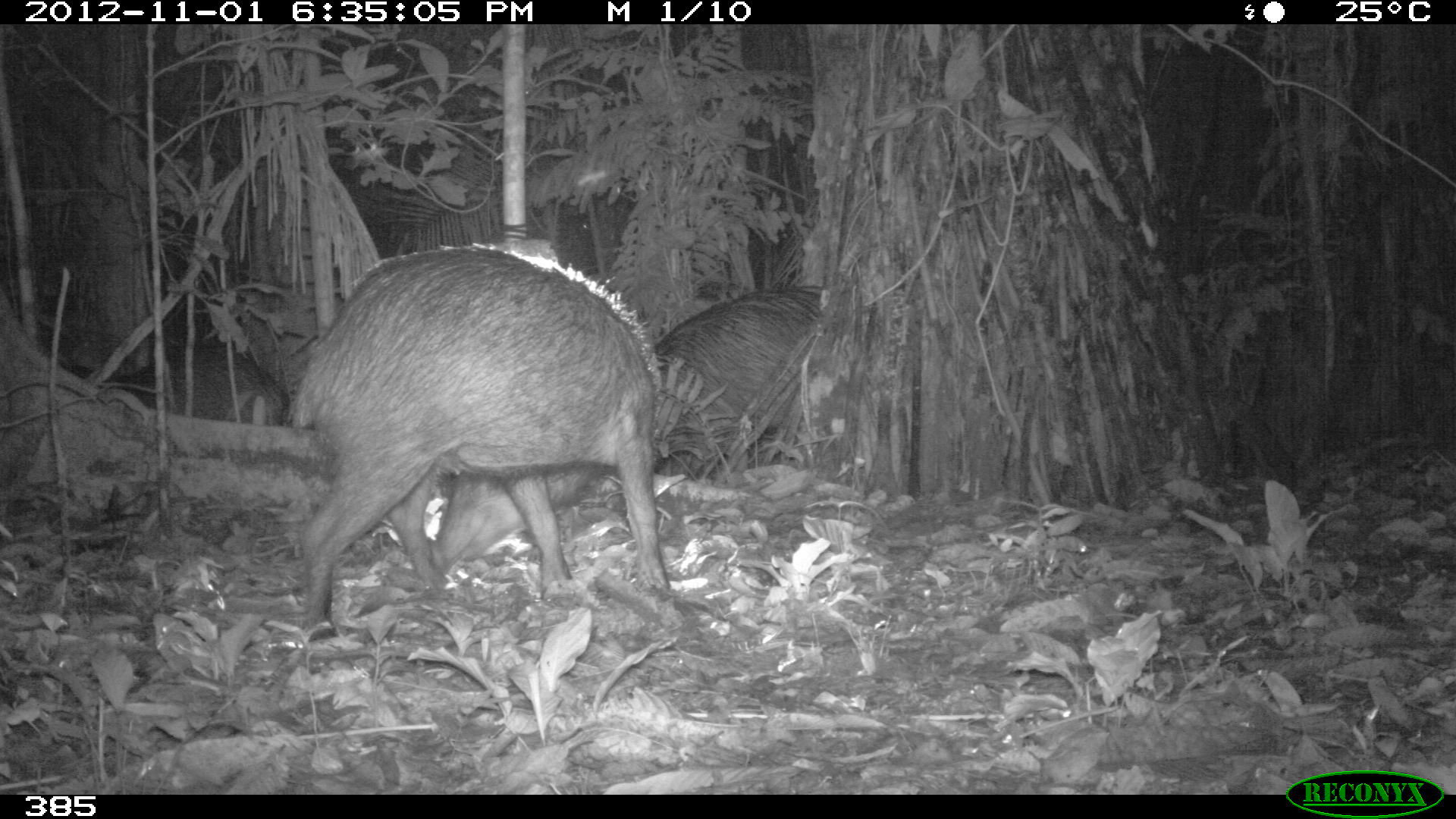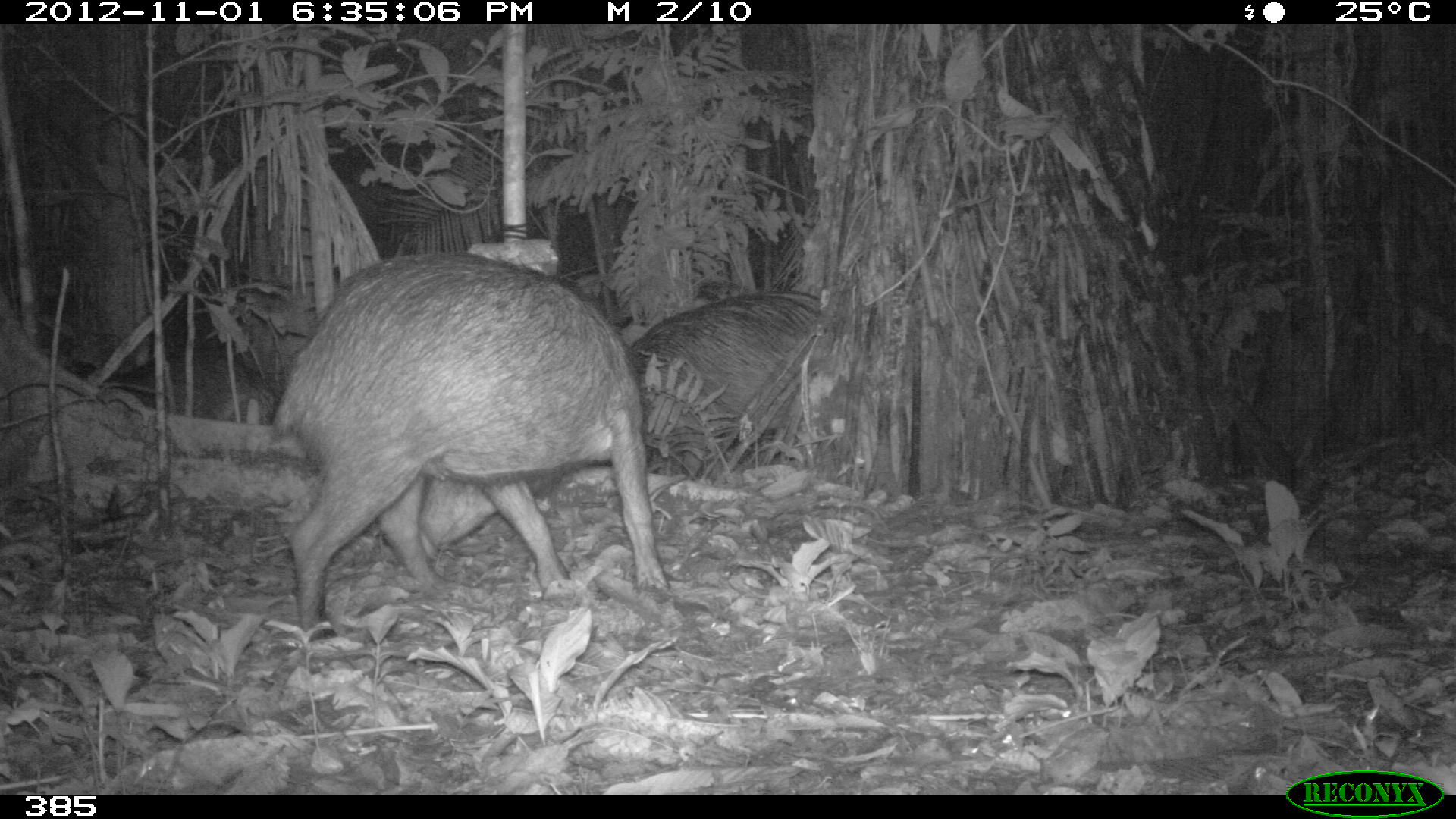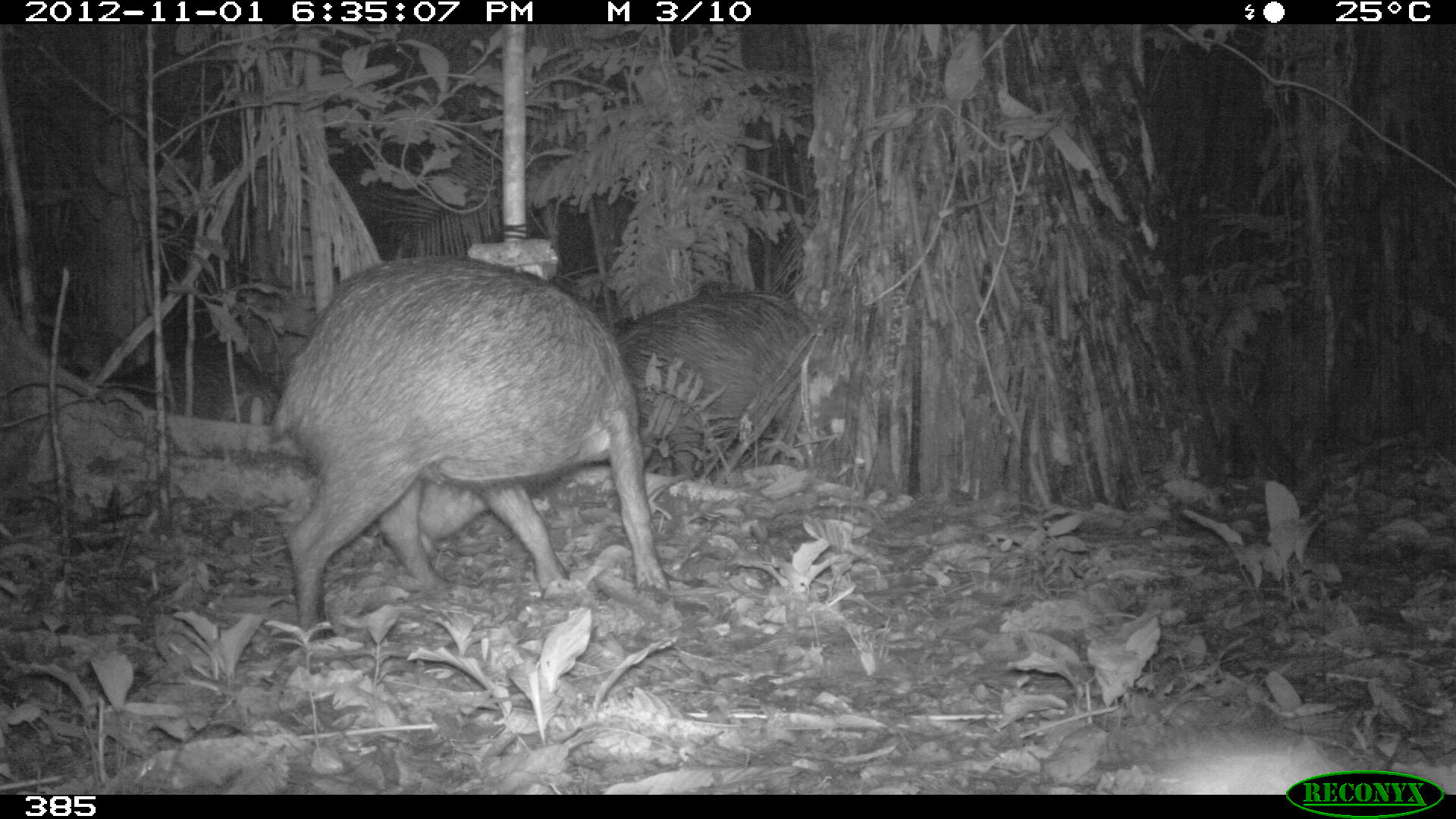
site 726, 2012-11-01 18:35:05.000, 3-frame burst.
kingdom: Animalia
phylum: Chordata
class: Mammalia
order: Artiodactyla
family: Tayassuidae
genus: Tayassu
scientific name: Tayassu pecari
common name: white-lipped peccary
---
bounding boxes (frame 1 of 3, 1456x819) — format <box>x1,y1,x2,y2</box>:
tayassu pecari: <box>279,238,672,638</box>; <box>653,286,827,472</box>; <box>65,333,293,430</box>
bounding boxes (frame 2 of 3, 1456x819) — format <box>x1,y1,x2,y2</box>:
tayassu pecari: <box>269,246,672,642</box>; <box>625,288,821,448</box>; <box>113,331,275,425</box>